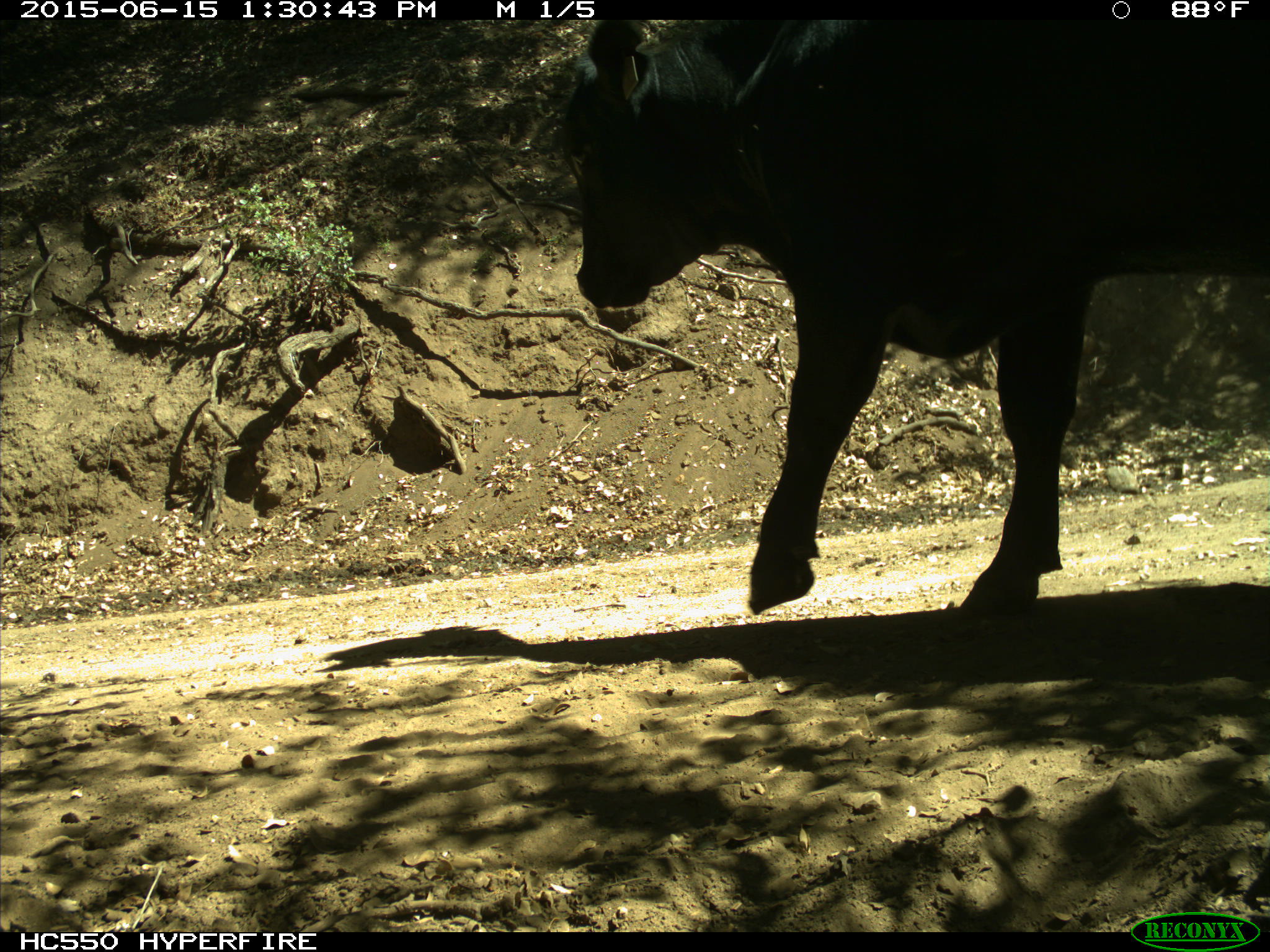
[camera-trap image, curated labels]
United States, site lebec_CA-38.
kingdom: Animalia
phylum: Chordata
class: Mammalia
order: Artiodactyla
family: Bovidae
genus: Bos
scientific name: Bos taurus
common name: domestic cow